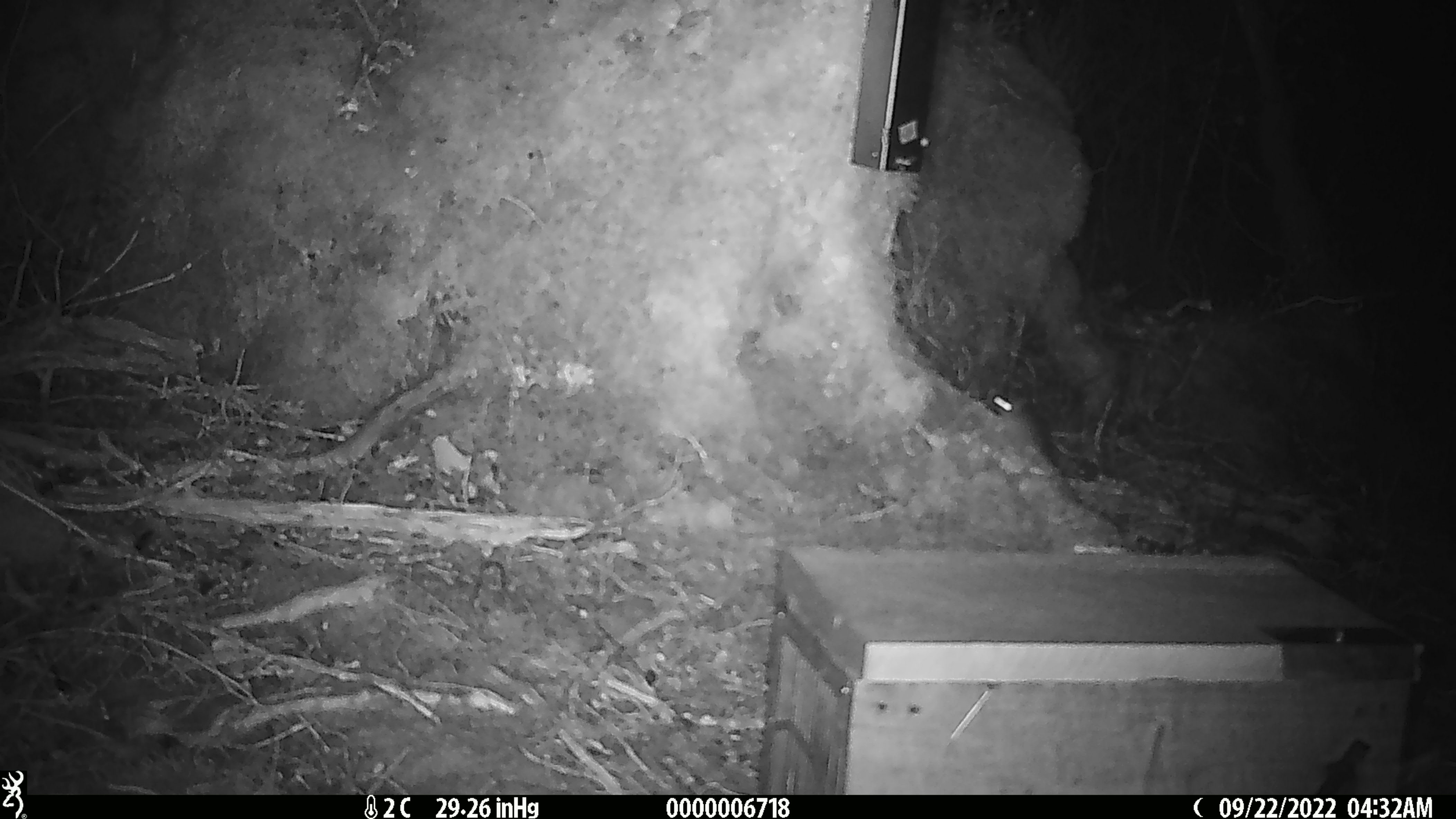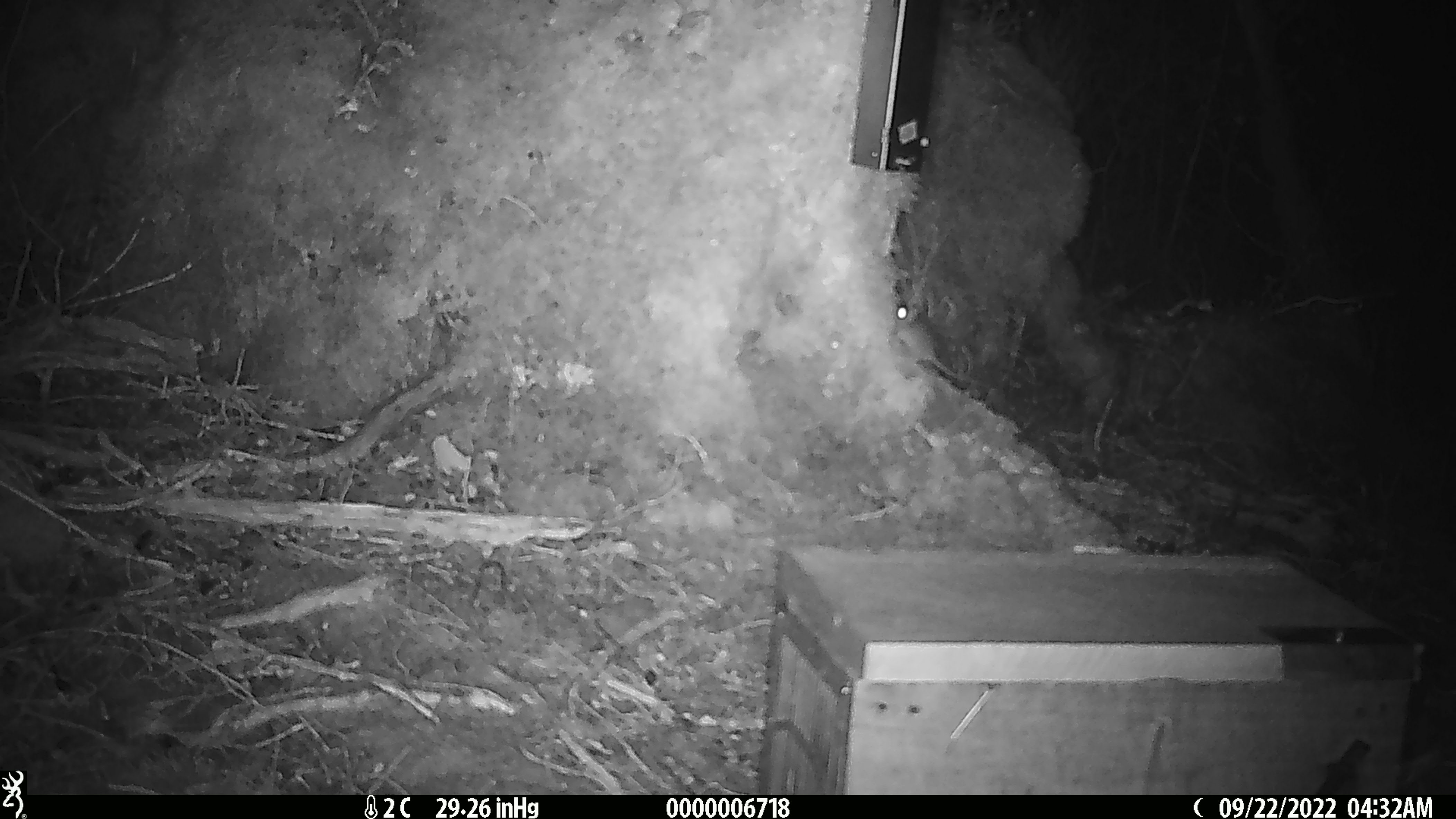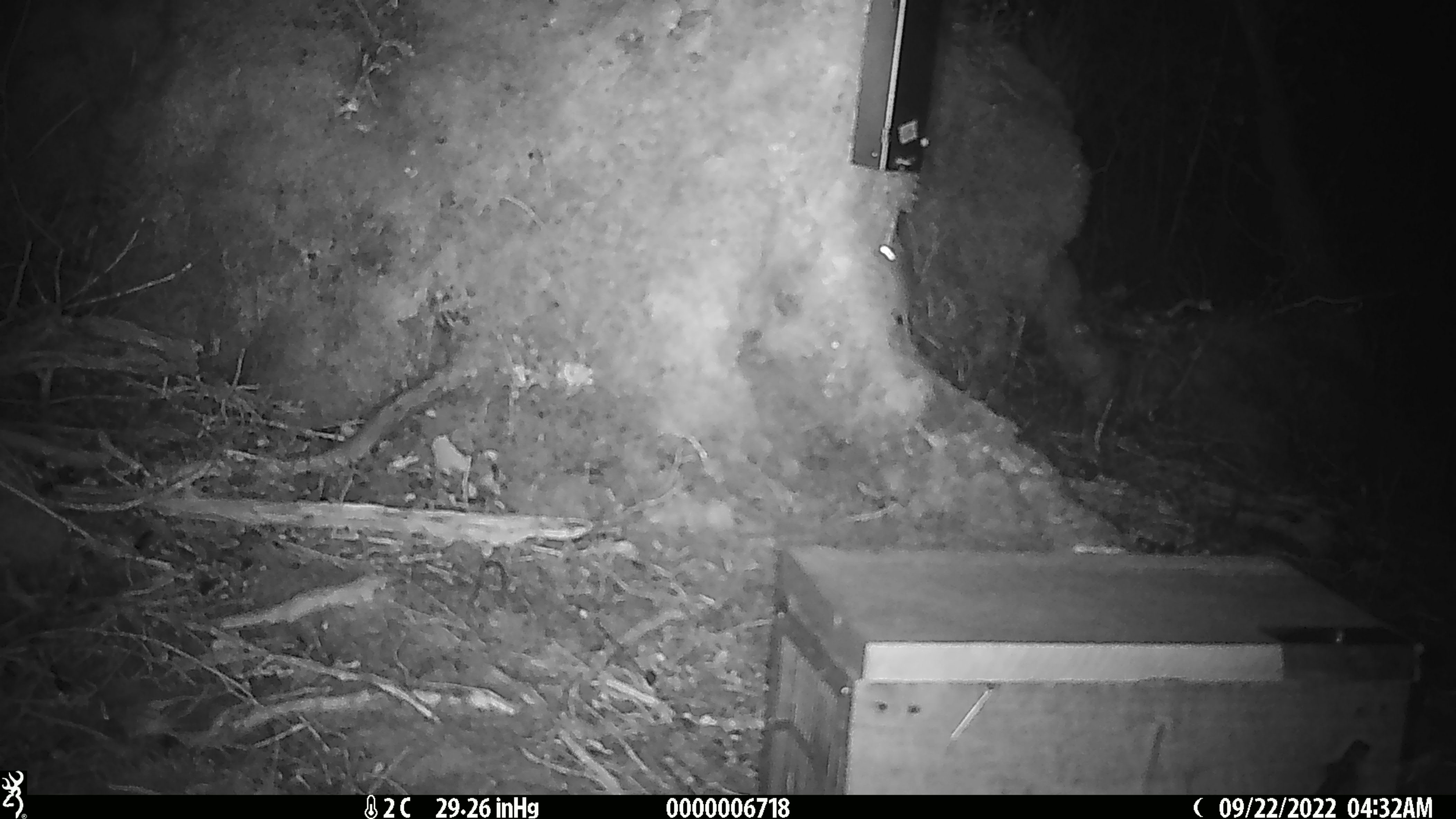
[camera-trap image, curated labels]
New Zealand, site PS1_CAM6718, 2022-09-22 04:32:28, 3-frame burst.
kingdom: Animalia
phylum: Chordata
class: Mammalia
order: Rodentia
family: Muridae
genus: Mus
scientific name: Mus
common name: mouse